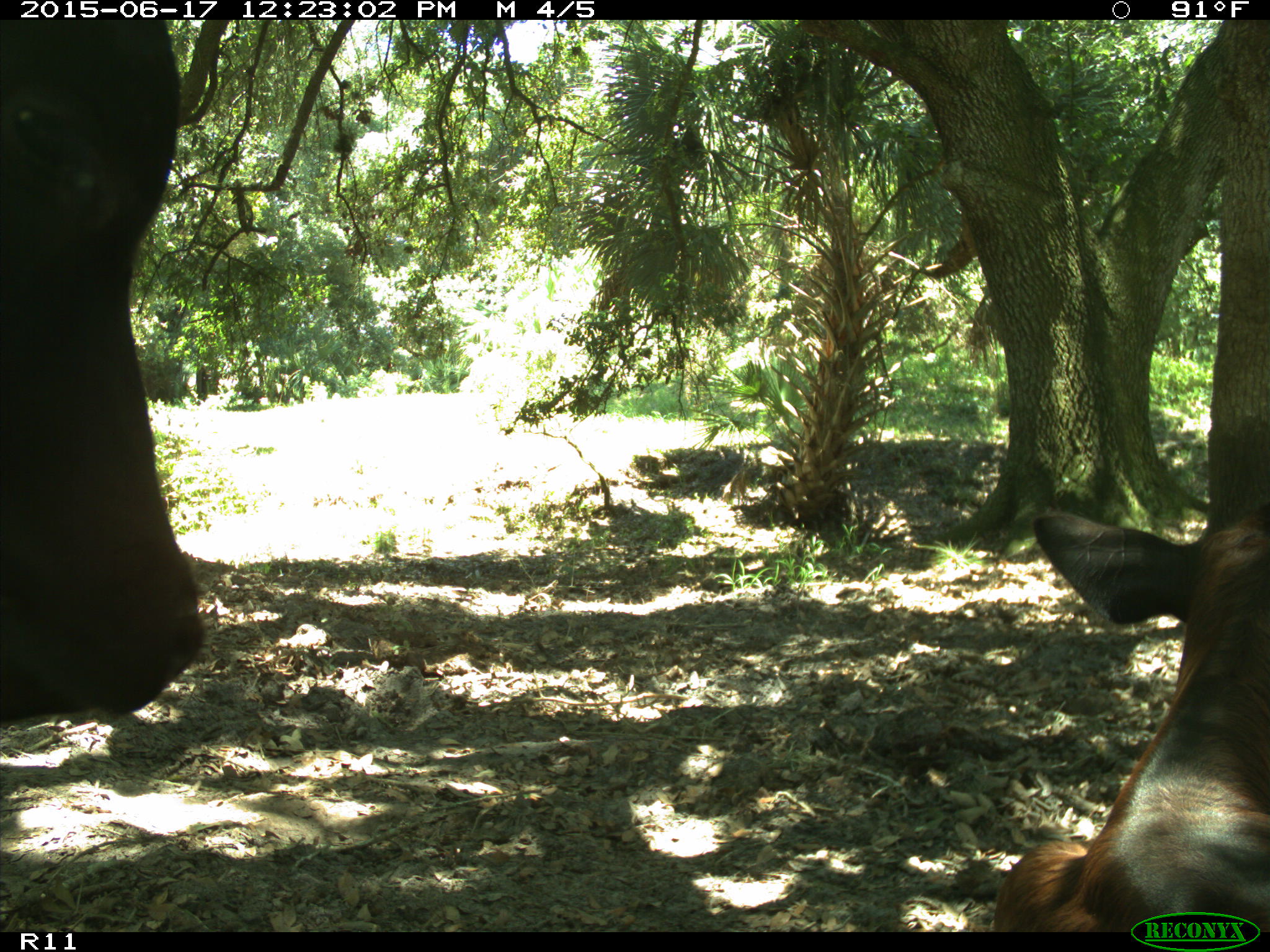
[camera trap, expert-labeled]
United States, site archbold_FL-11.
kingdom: Animalia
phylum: Chordata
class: Mammalia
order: Artiodactyla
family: Bovidae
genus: Bos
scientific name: Bos taurus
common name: domestic cow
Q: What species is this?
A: Bos taurus (domestic cow).